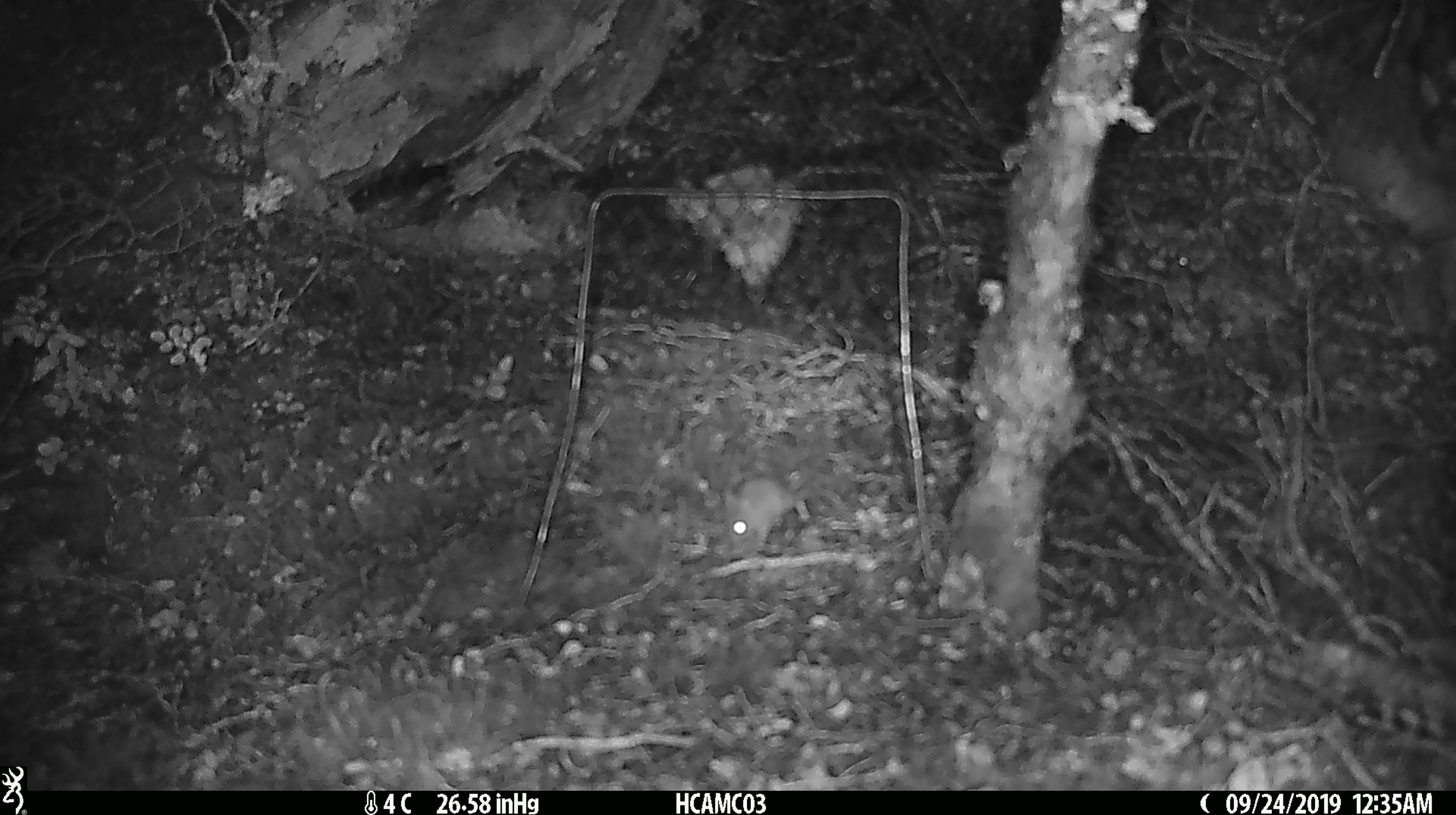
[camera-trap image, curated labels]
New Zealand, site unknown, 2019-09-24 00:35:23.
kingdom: Animalia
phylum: Chordata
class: Mammalia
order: Rodentia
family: Muridae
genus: Mus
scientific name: Mus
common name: mouse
Mouse (Mus).